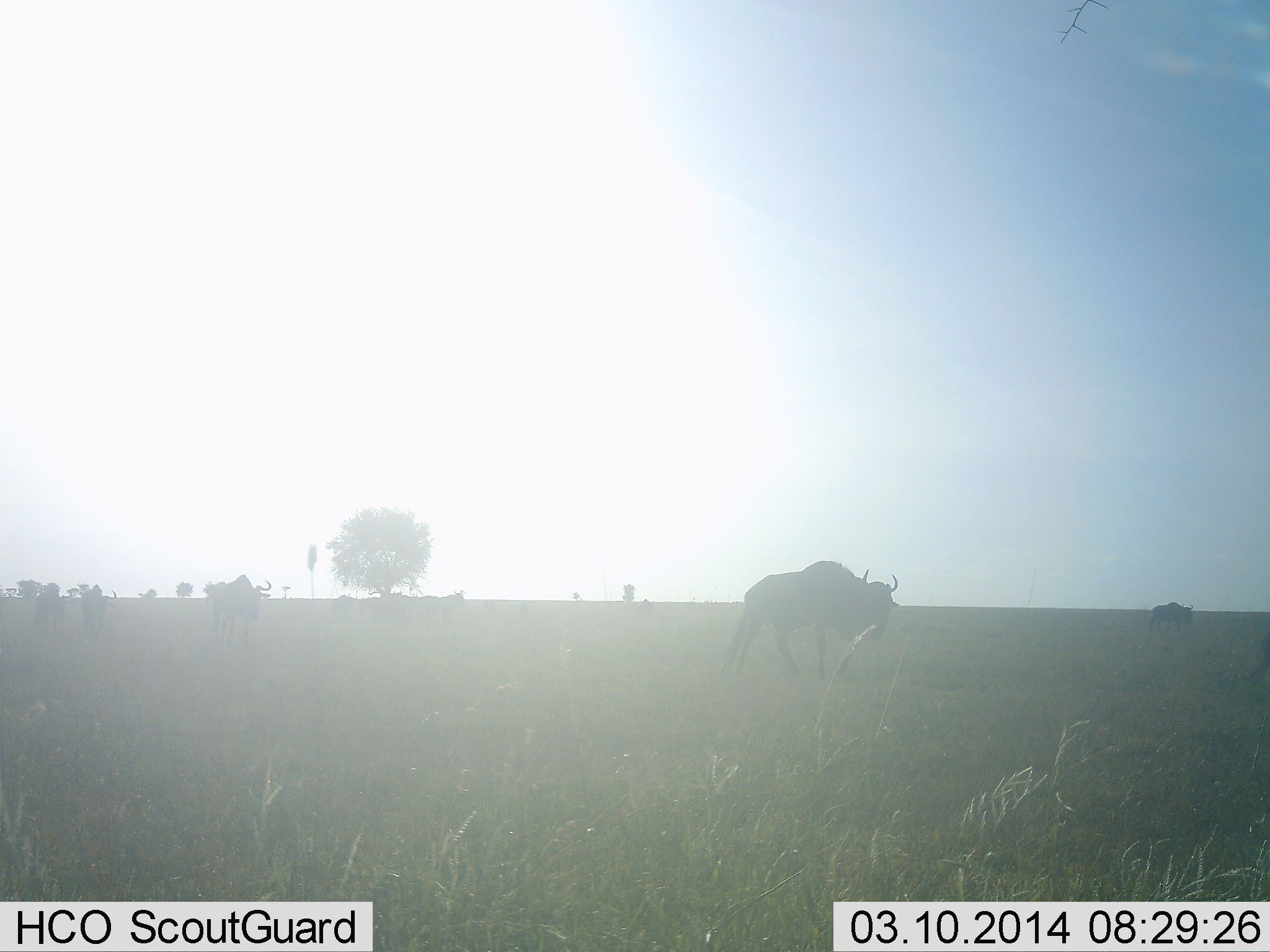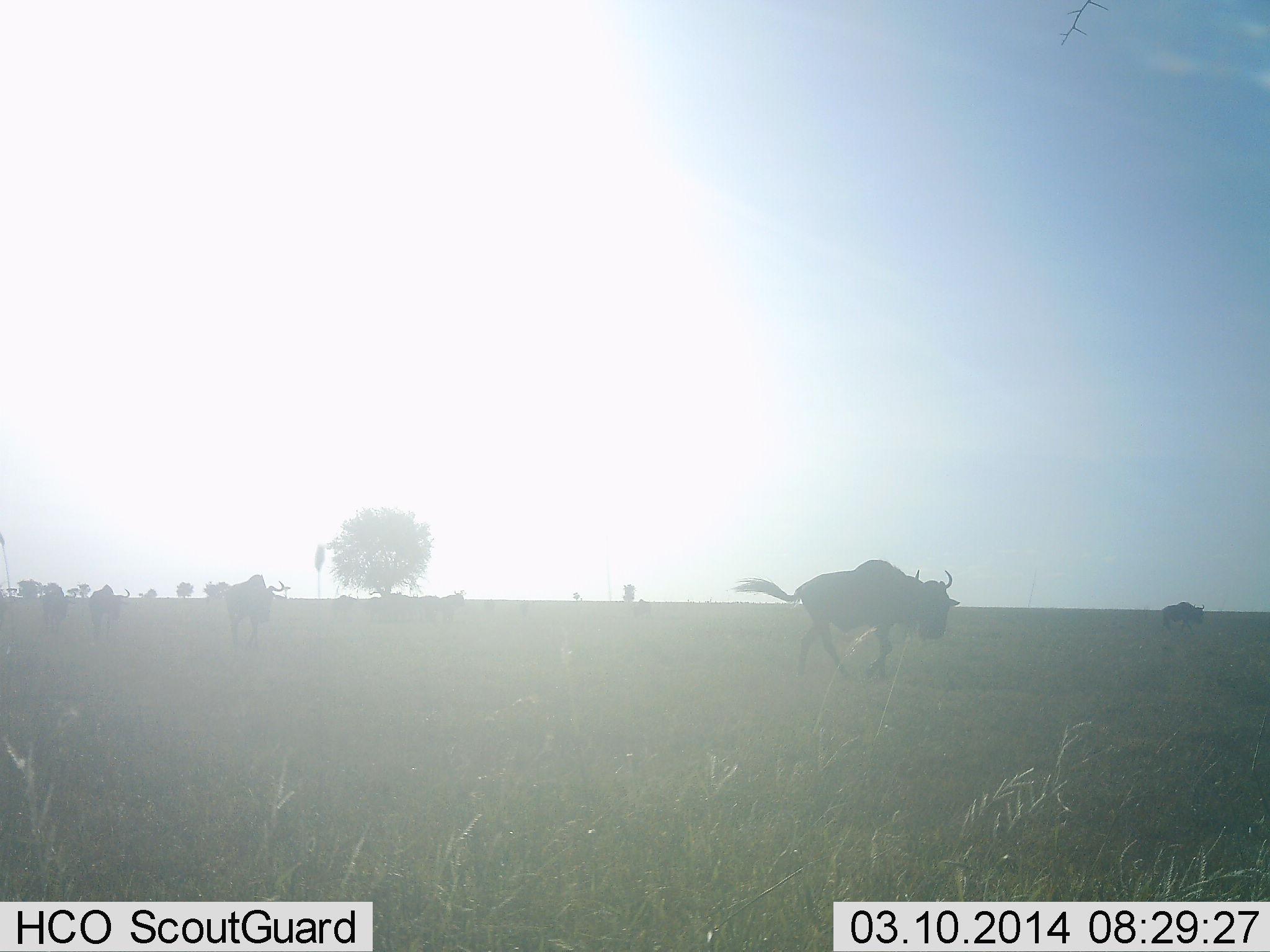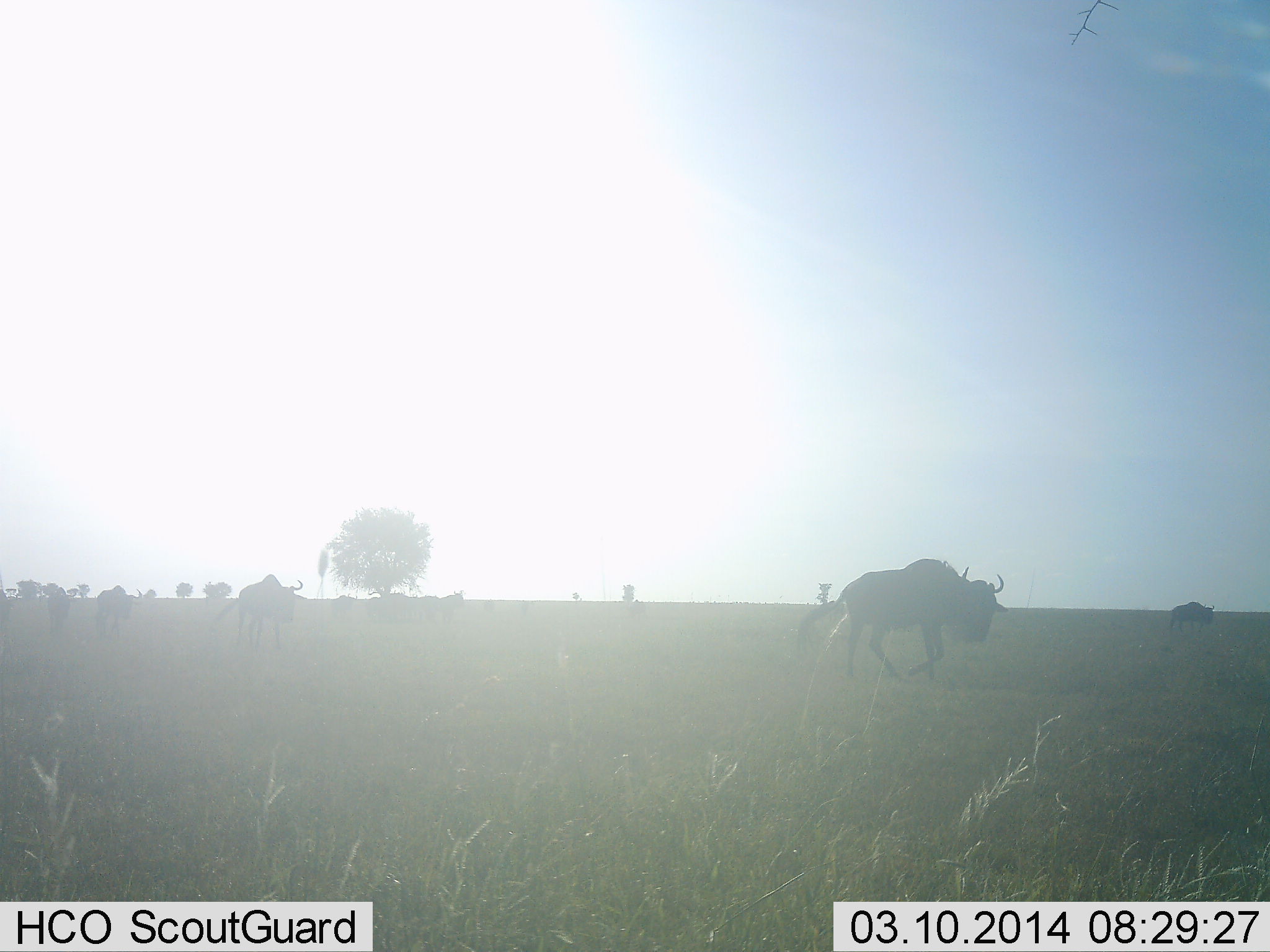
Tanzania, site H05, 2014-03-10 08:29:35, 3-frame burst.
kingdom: Animalia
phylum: Chordata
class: Mammalia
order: Artiodactyla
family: Bovidae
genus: Connochaetes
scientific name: Connochaetes taurinus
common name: blue wildebeest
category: wildebeest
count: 5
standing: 0%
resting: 0%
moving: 100%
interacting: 0%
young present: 0%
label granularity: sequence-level